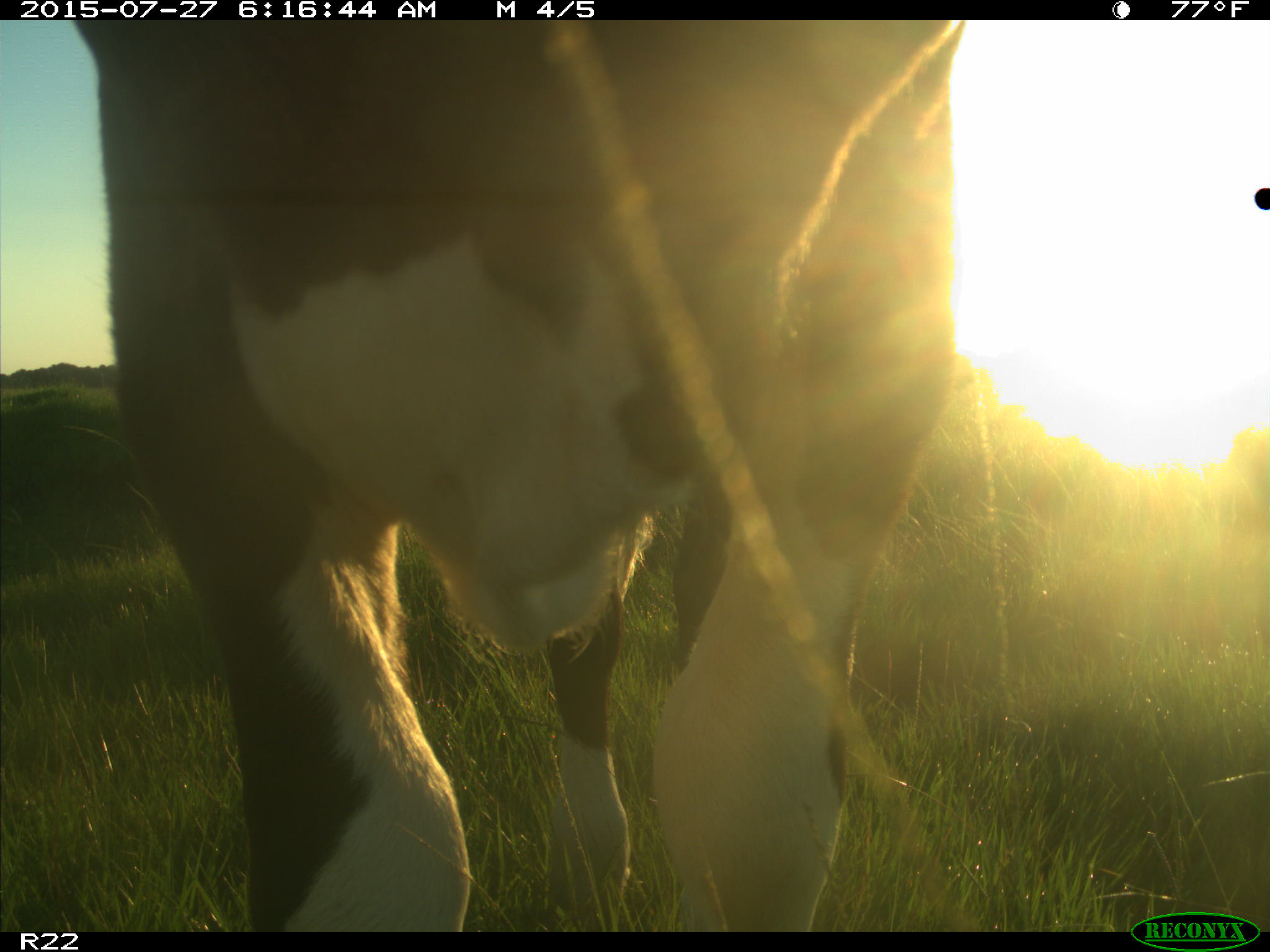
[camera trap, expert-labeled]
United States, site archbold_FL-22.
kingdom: Animalia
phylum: Chordata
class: Mammalia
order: Artiodactyla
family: Bovidae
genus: Bos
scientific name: Bos taurus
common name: domestic cow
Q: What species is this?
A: Bos taurus (domestic cow).